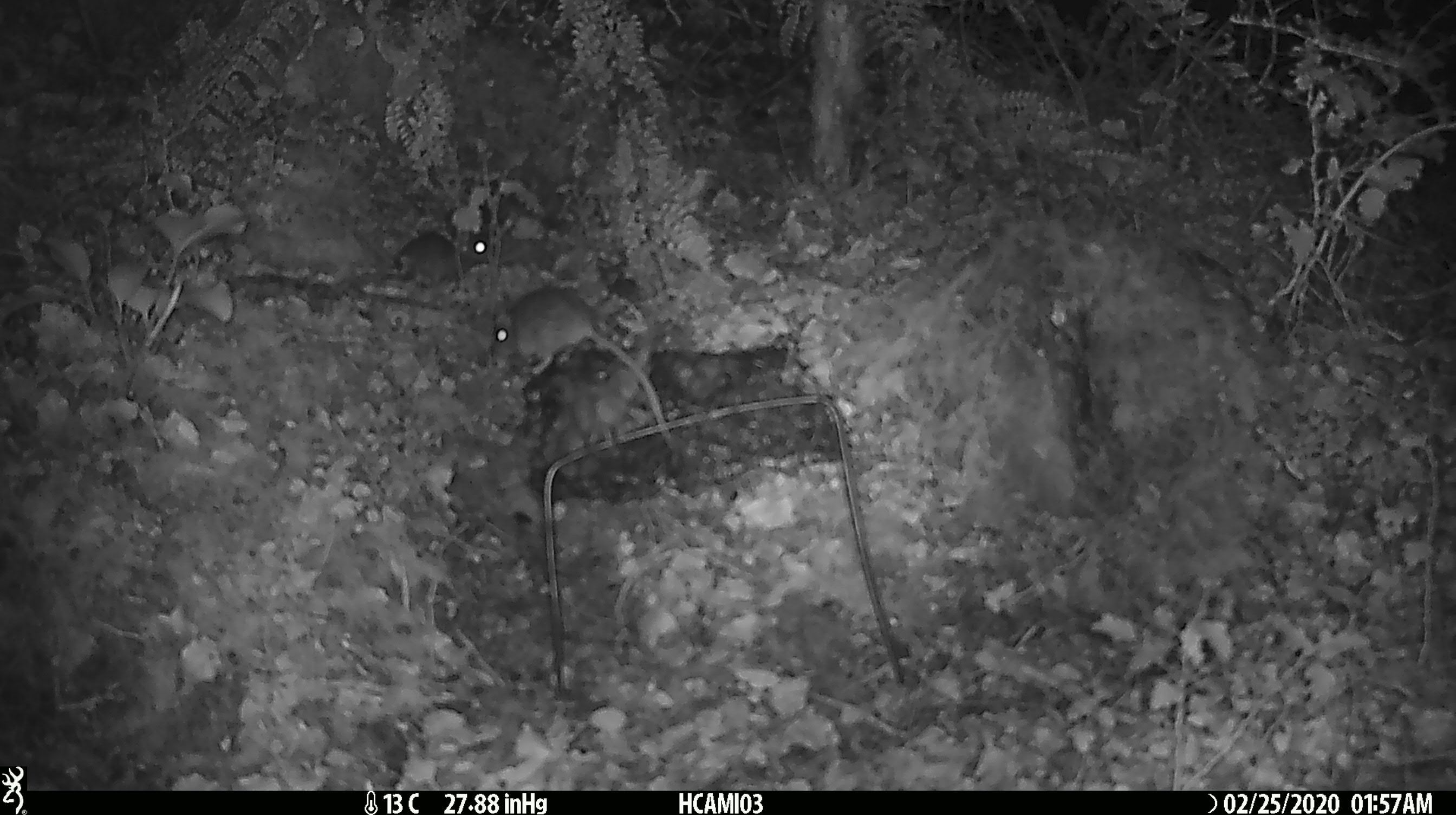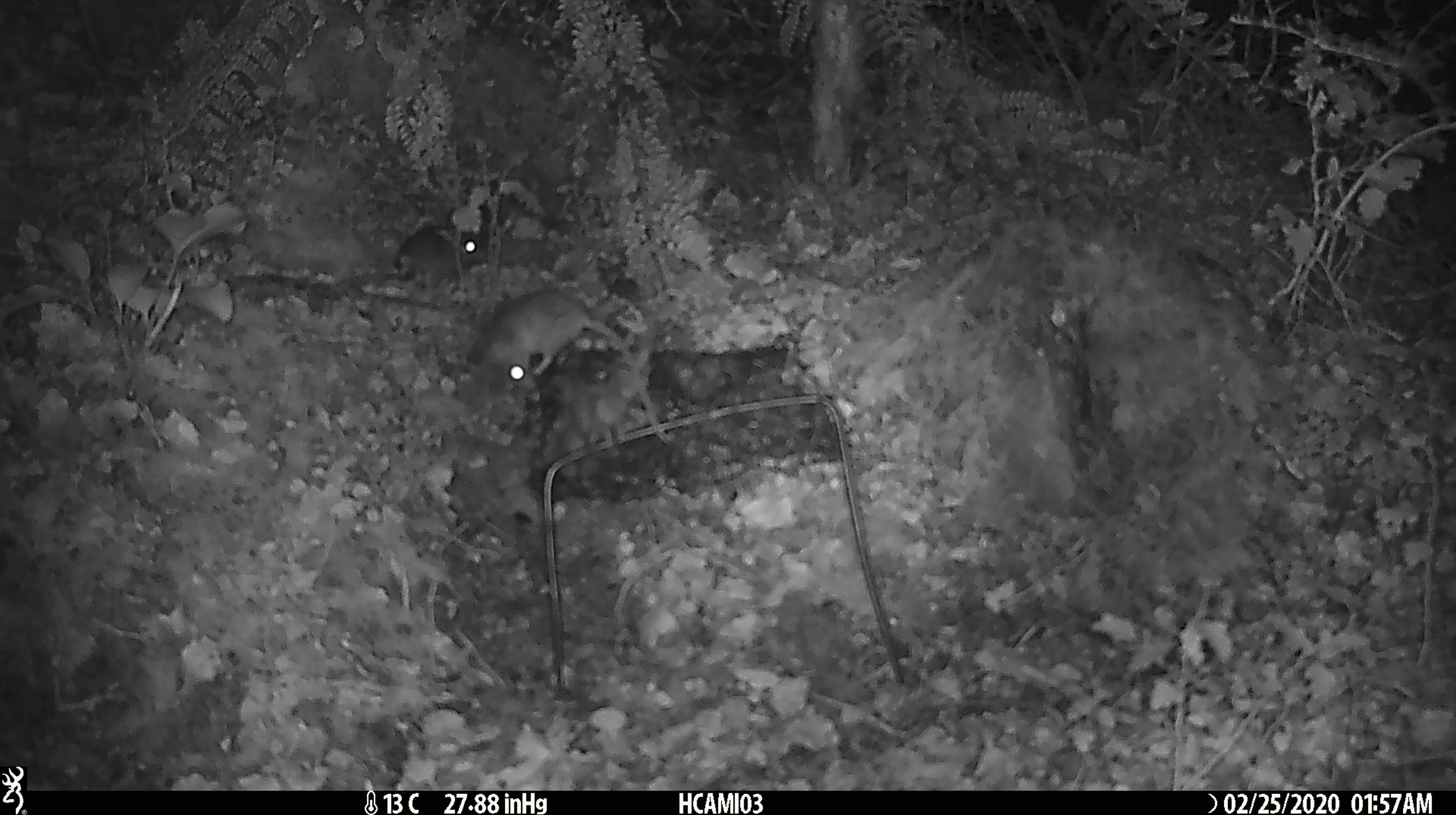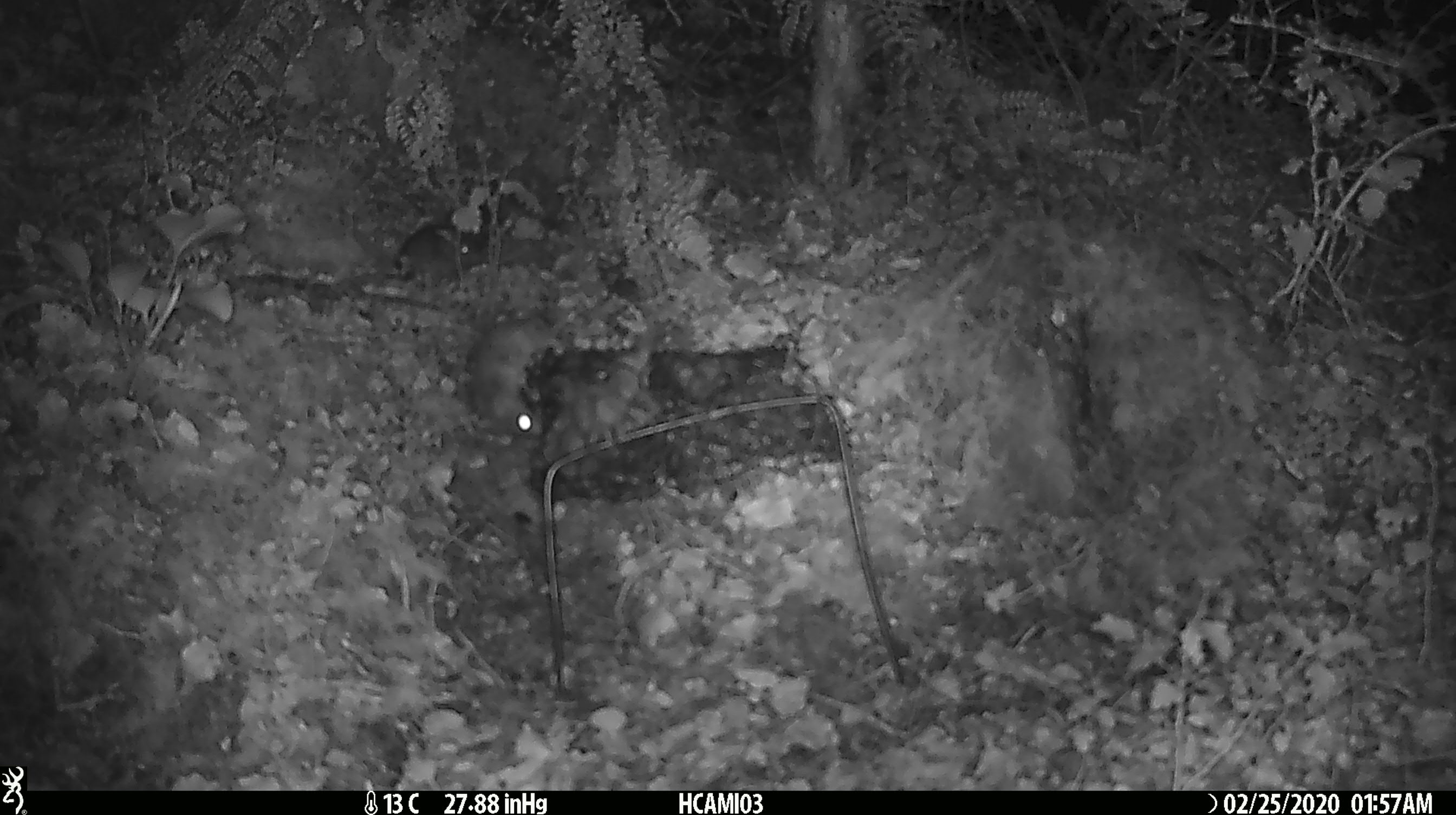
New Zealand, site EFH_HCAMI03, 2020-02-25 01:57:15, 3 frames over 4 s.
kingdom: Animalia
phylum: Chordata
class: Mammalia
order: Rodentia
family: Muridae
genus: Mus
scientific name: Mus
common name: mouse